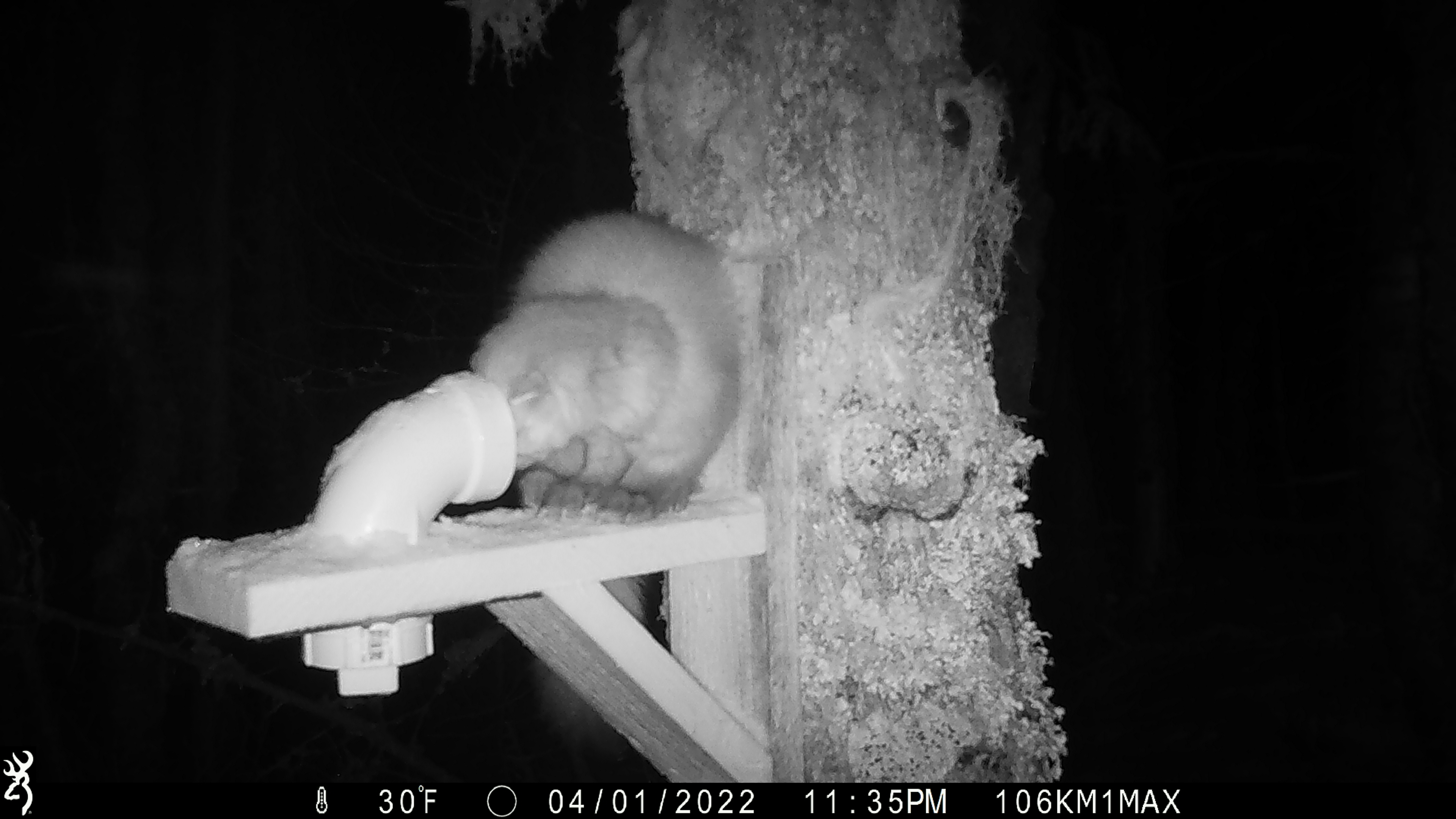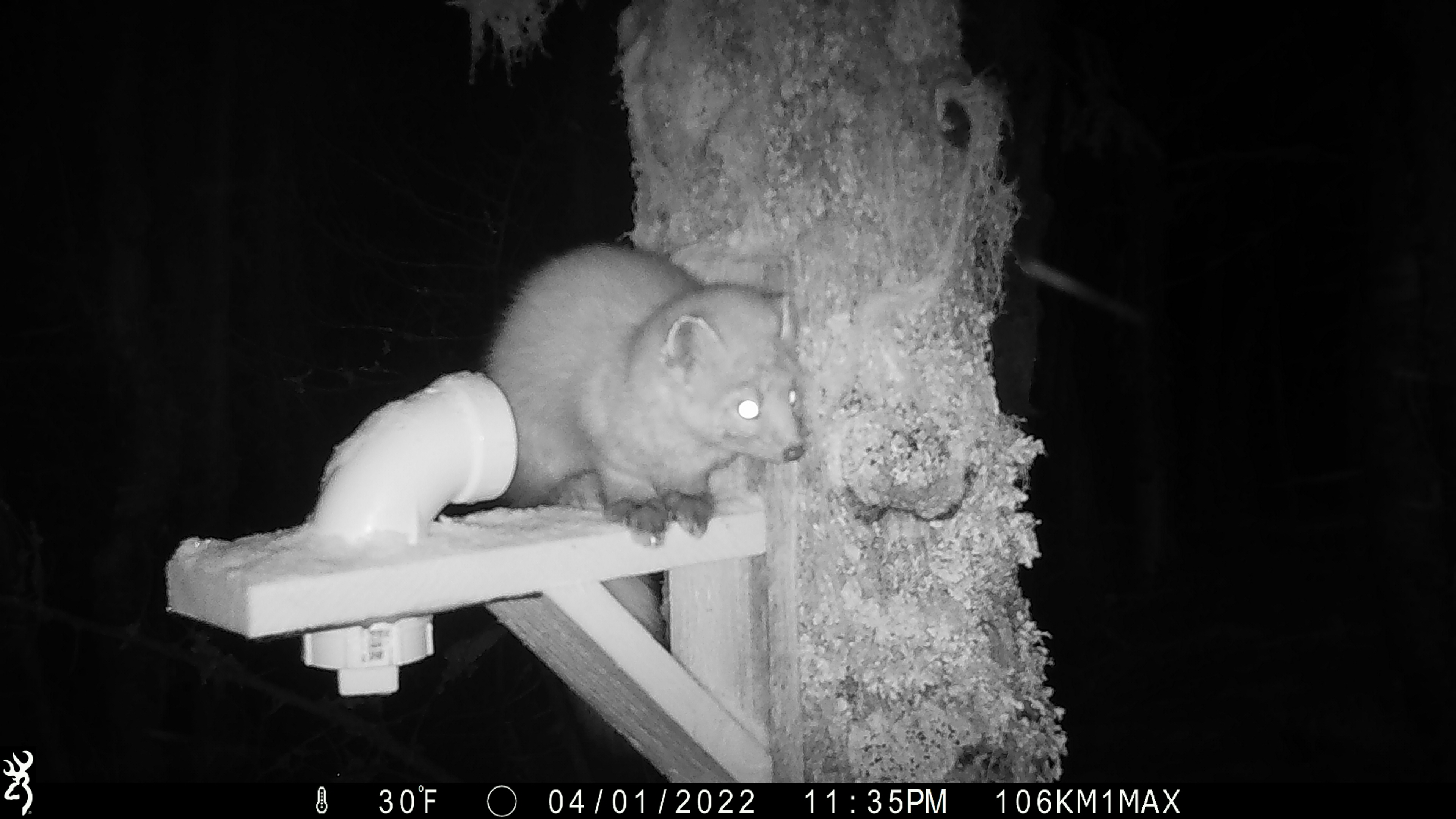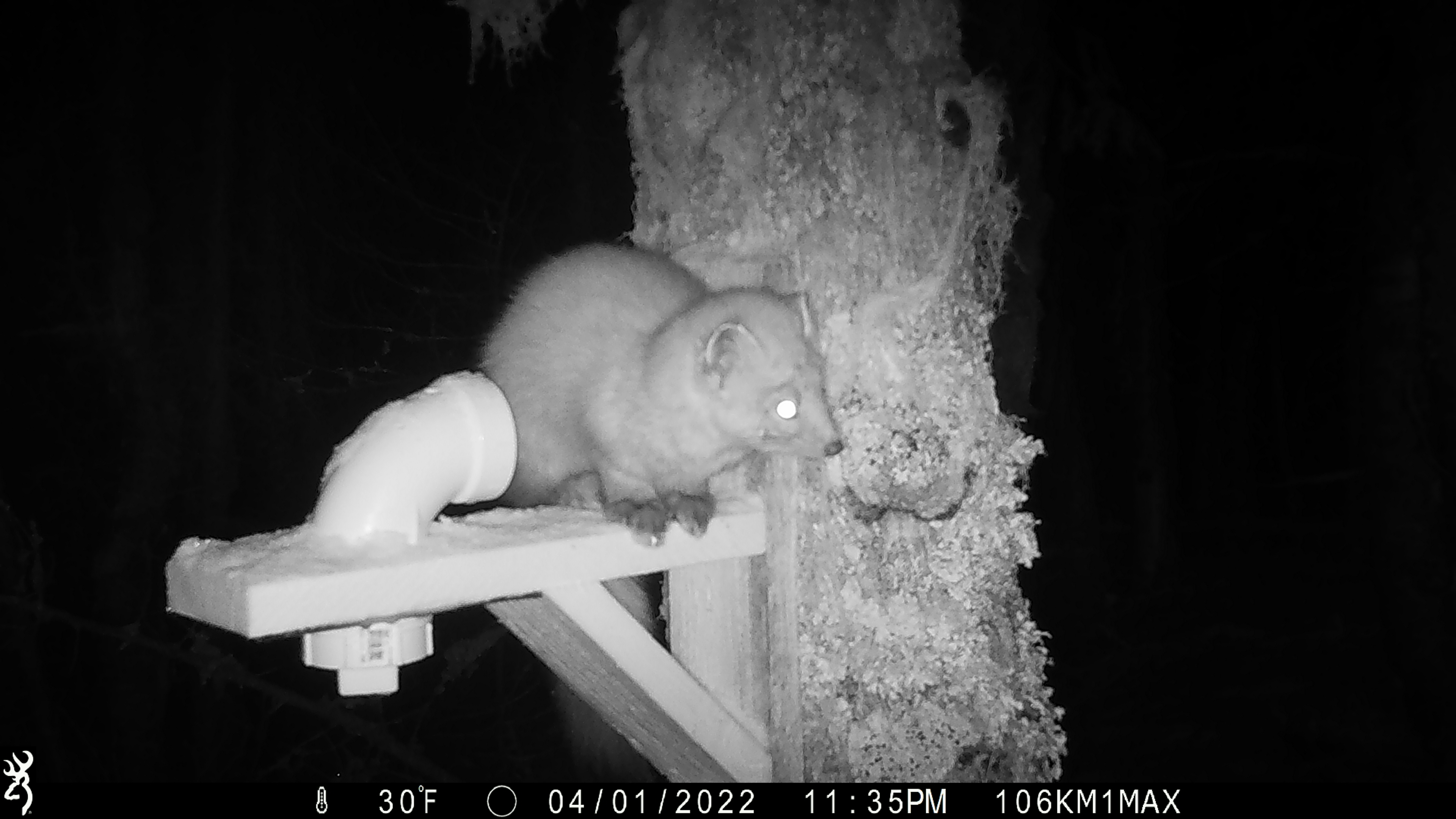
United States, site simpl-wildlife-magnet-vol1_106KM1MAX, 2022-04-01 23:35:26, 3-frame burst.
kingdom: Animalia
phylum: Chordata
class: Mammalia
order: Carnivora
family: Mustelidae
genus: Martes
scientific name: Martes americana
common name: american marten